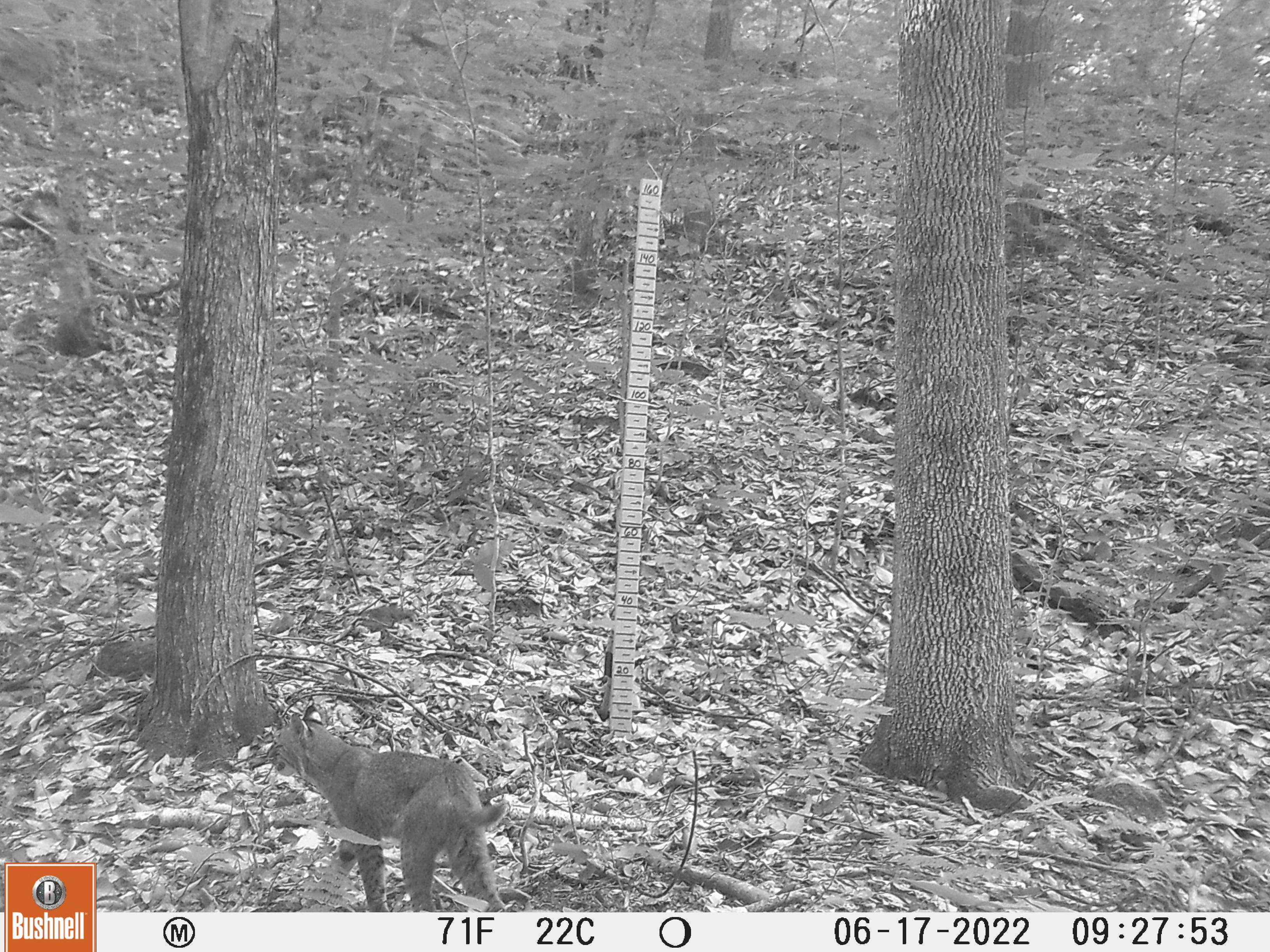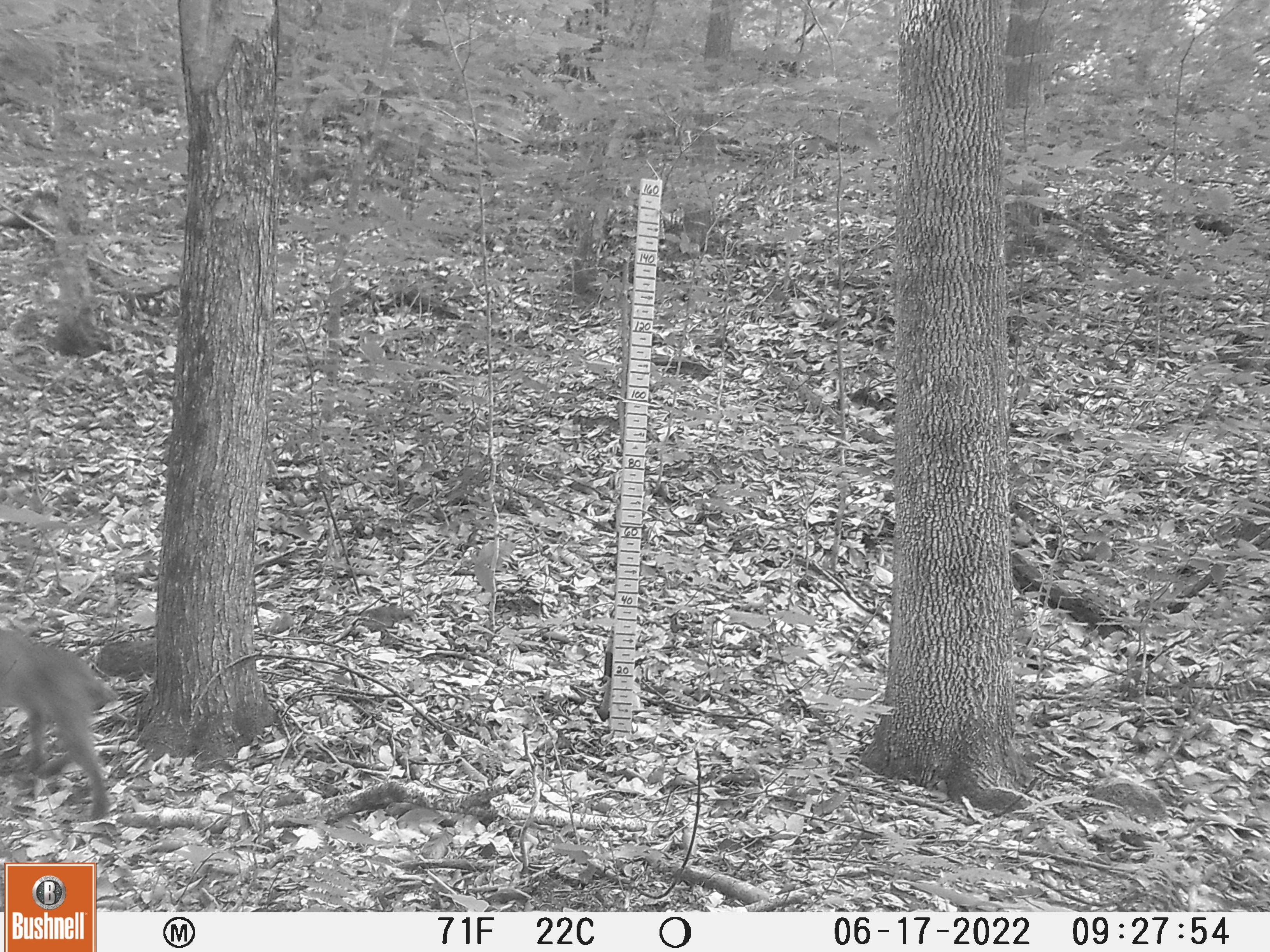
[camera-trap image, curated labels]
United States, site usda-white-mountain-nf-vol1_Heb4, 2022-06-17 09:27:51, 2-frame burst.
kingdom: Animalia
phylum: Chordata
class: Mammalia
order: Carnivora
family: Felidae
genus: Lynx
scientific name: Lynx rufus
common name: bobcat